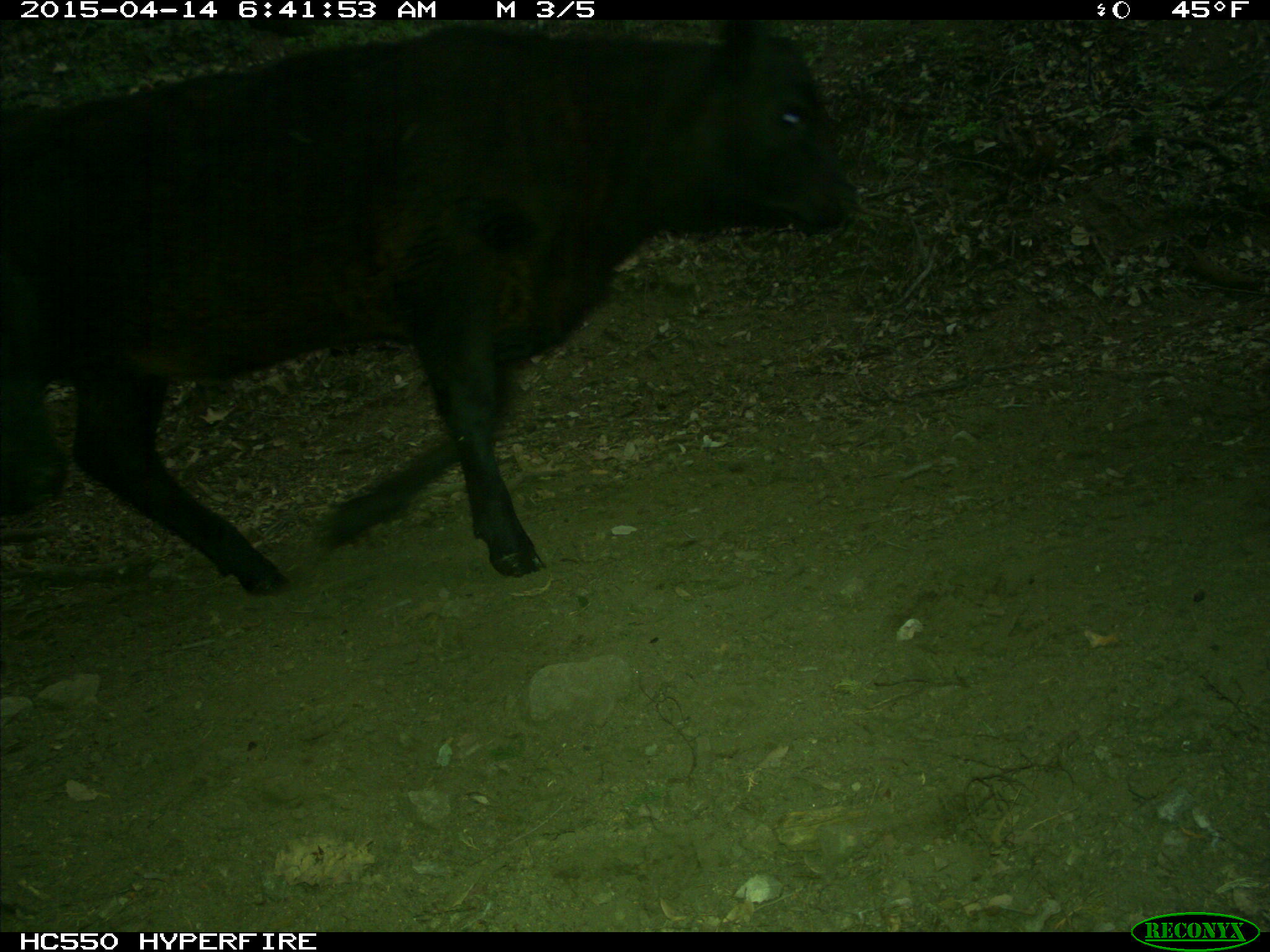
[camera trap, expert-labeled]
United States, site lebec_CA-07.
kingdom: Animalia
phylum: Chordata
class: Mammalia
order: Artiodactyla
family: Bovidae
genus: Bos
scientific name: Bos taurus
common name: domestic cow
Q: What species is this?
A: Bos taurus (domestic cow).